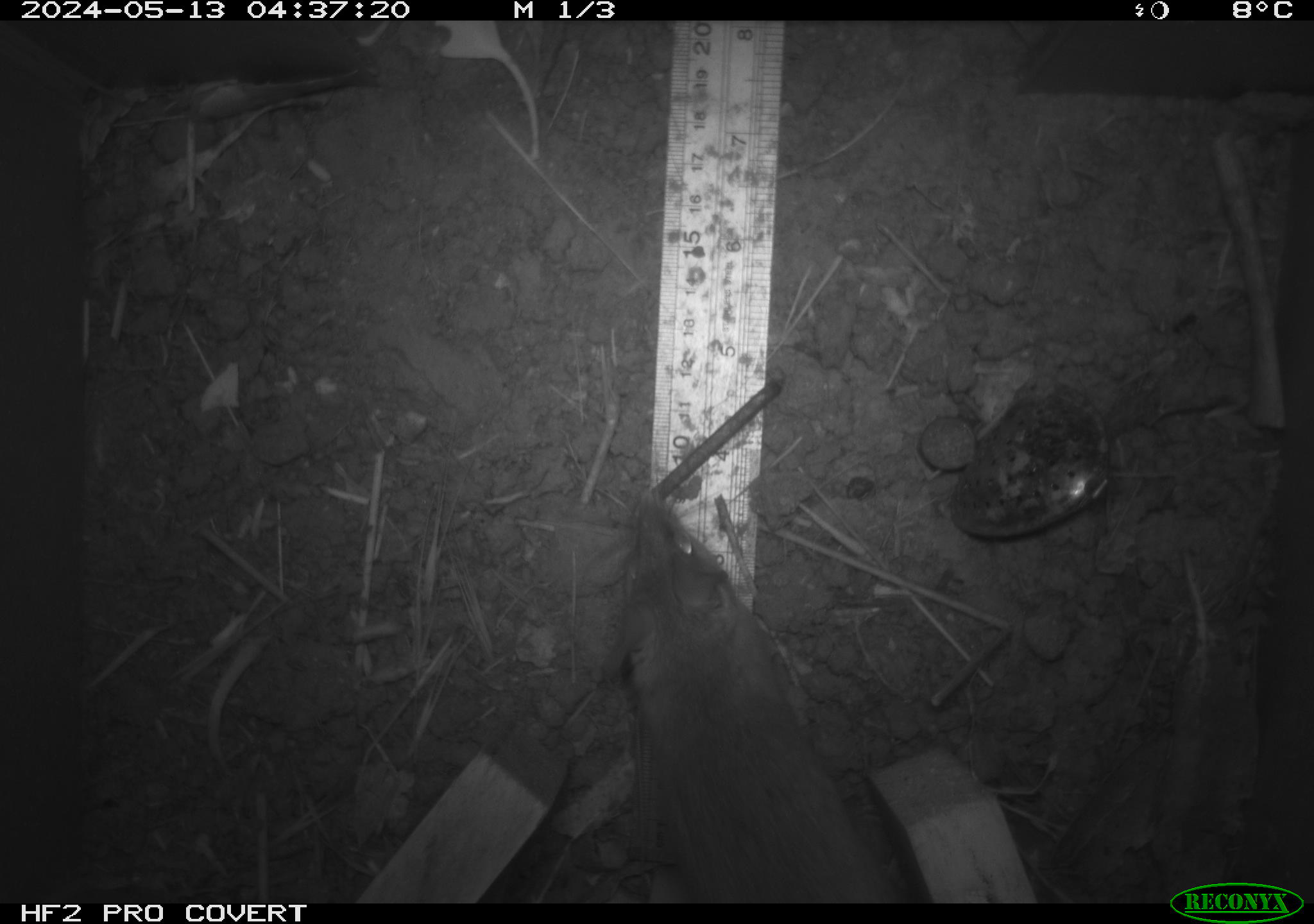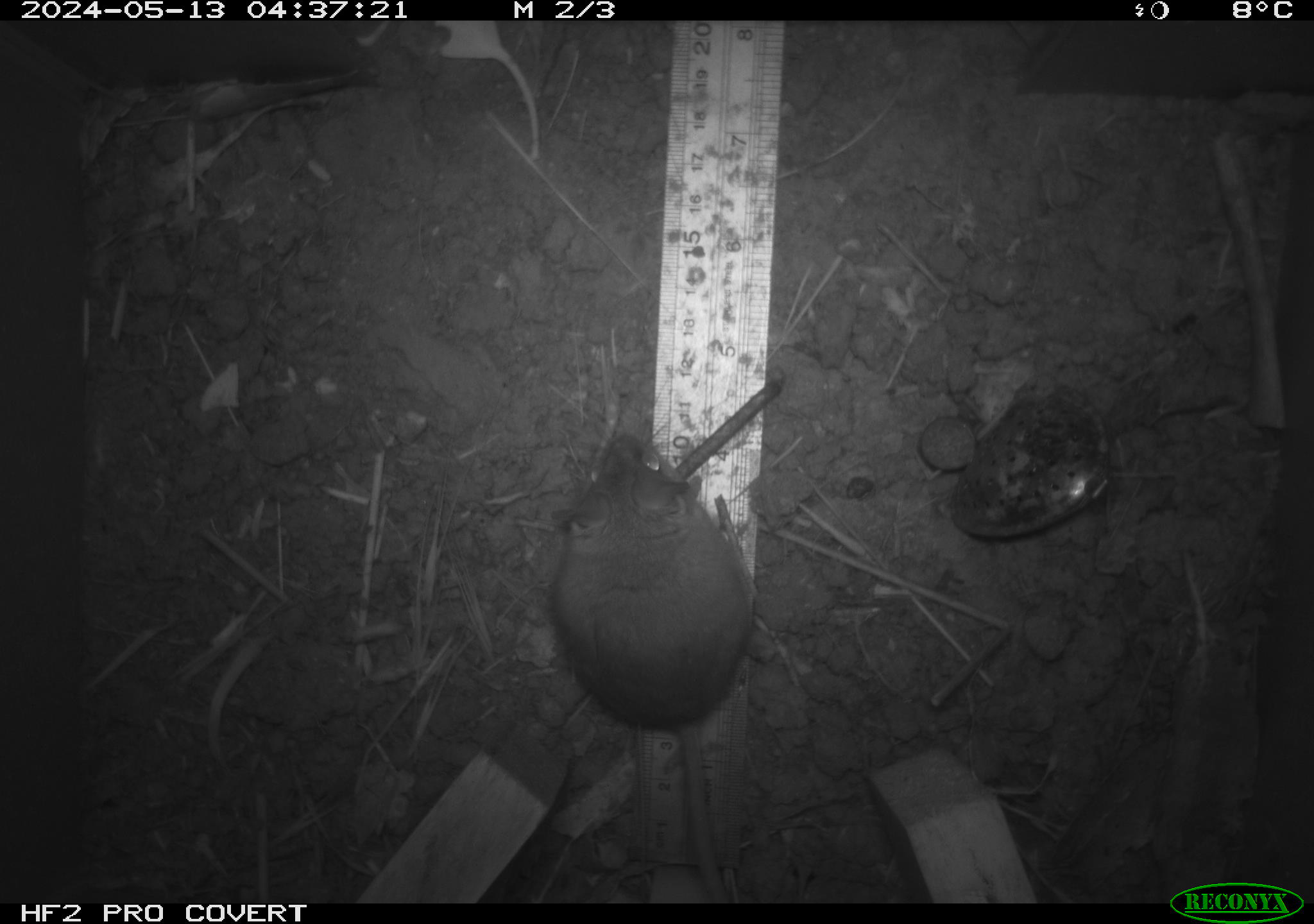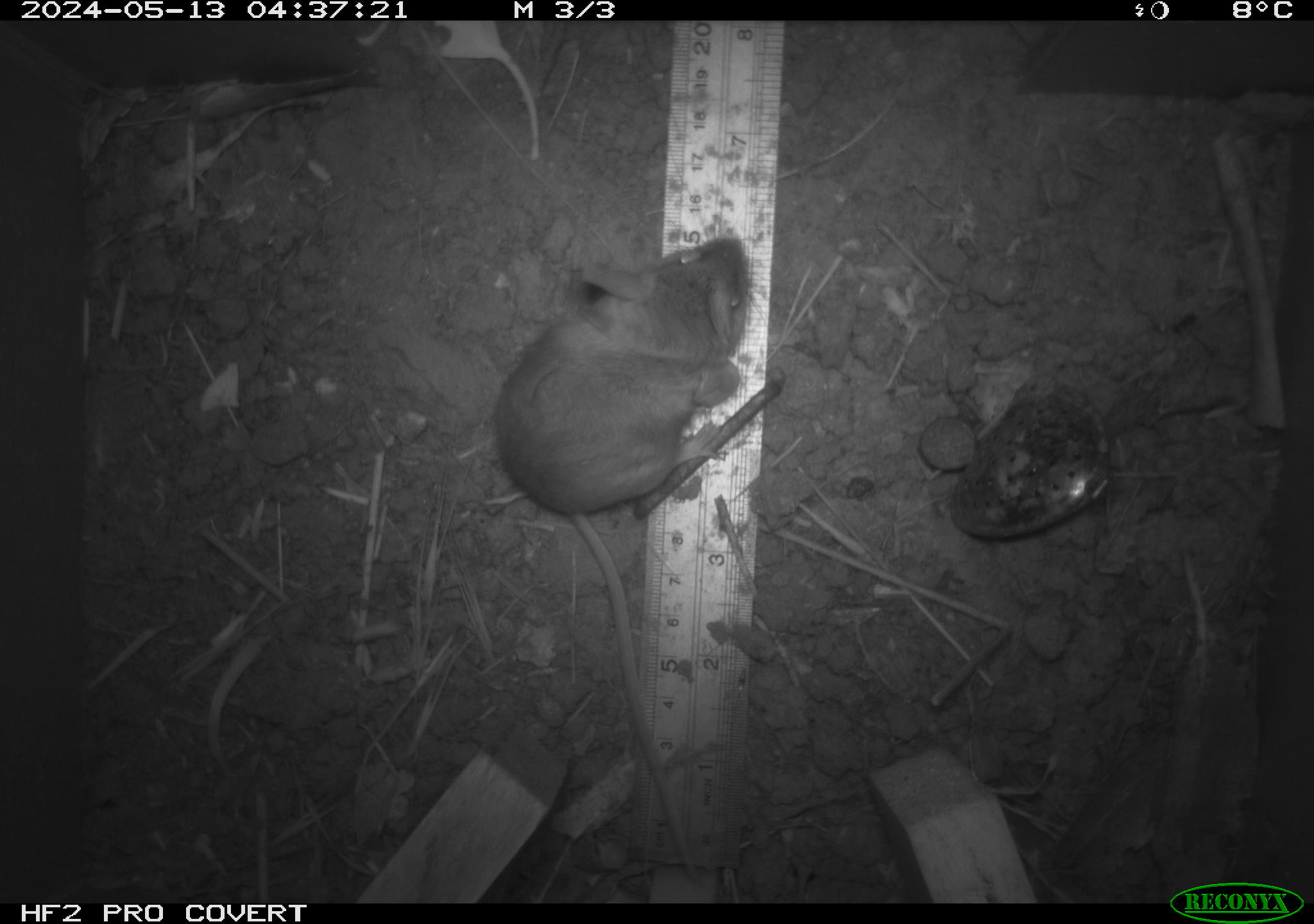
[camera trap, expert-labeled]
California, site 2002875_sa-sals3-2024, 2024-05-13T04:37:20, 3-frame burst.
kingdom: Animalia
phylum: Chordata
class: Mammalia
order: Rodentia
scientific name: Rodentia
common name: mouse species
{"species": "mouse species (Rodentia)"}